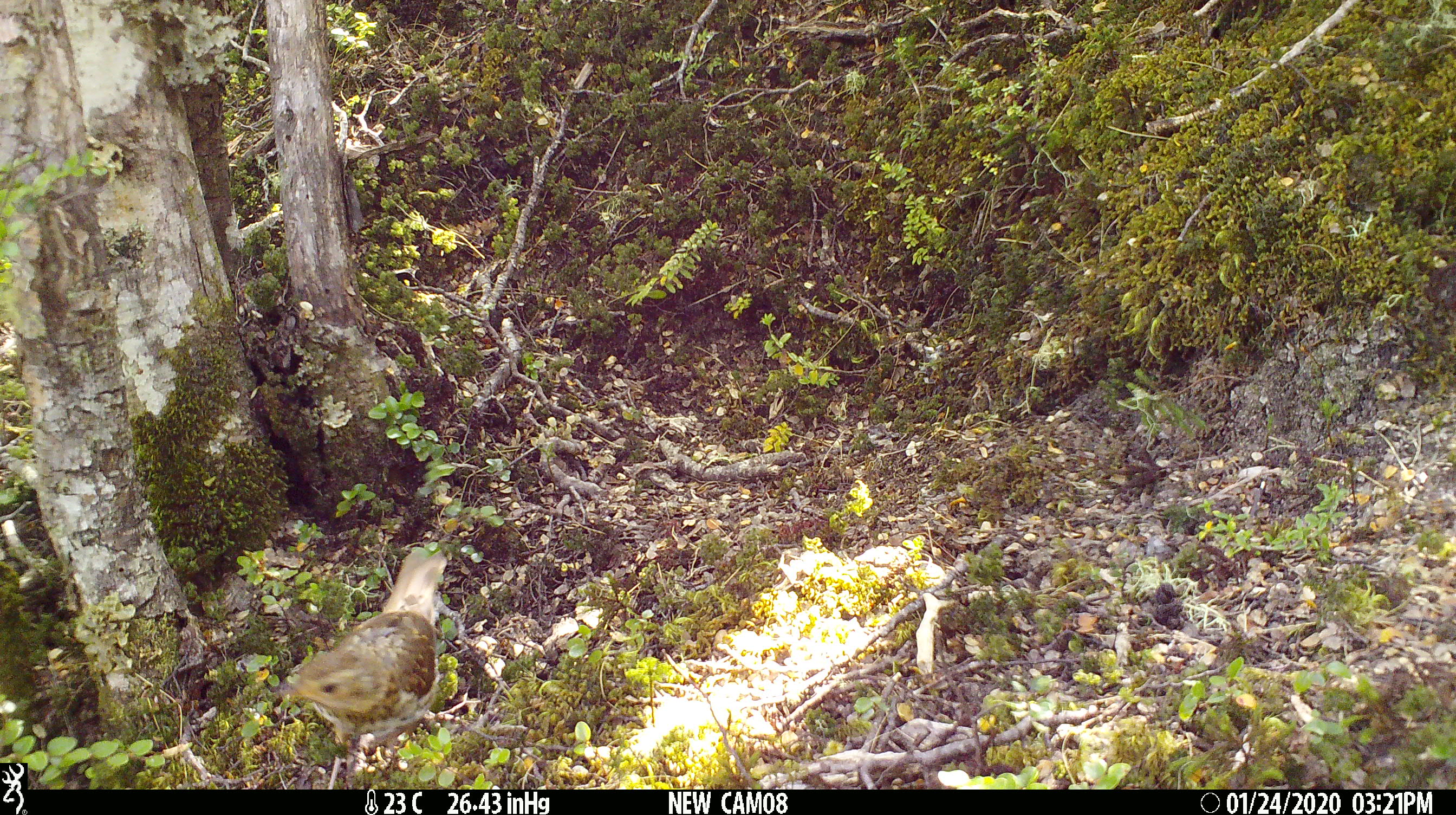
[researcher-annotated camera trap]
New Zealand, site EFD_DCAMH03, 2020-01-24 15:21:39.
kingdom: Animalia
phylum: Chordata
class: Aves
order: Passeriformes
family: Turdidae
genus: Turdus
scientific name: Turdus philomelos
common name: song thrush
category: thrush